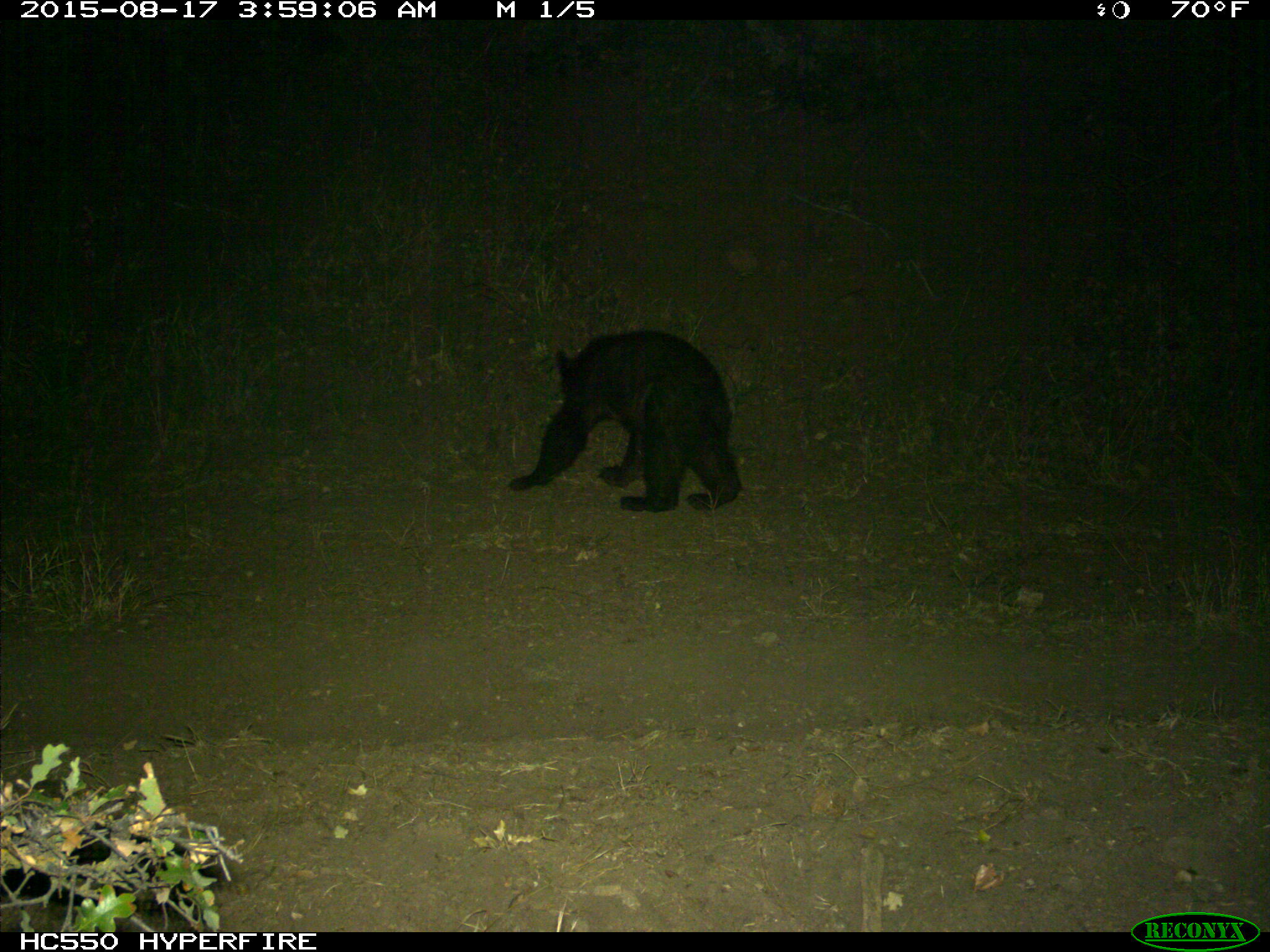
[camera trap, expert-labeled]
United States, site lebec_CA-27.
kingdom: Animalia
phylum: Chordata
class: Mammalia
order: Carnivora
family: Ursidae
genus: Ursus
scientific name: Ursus americanus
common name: american black bear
Ursus americanus (american black bear).